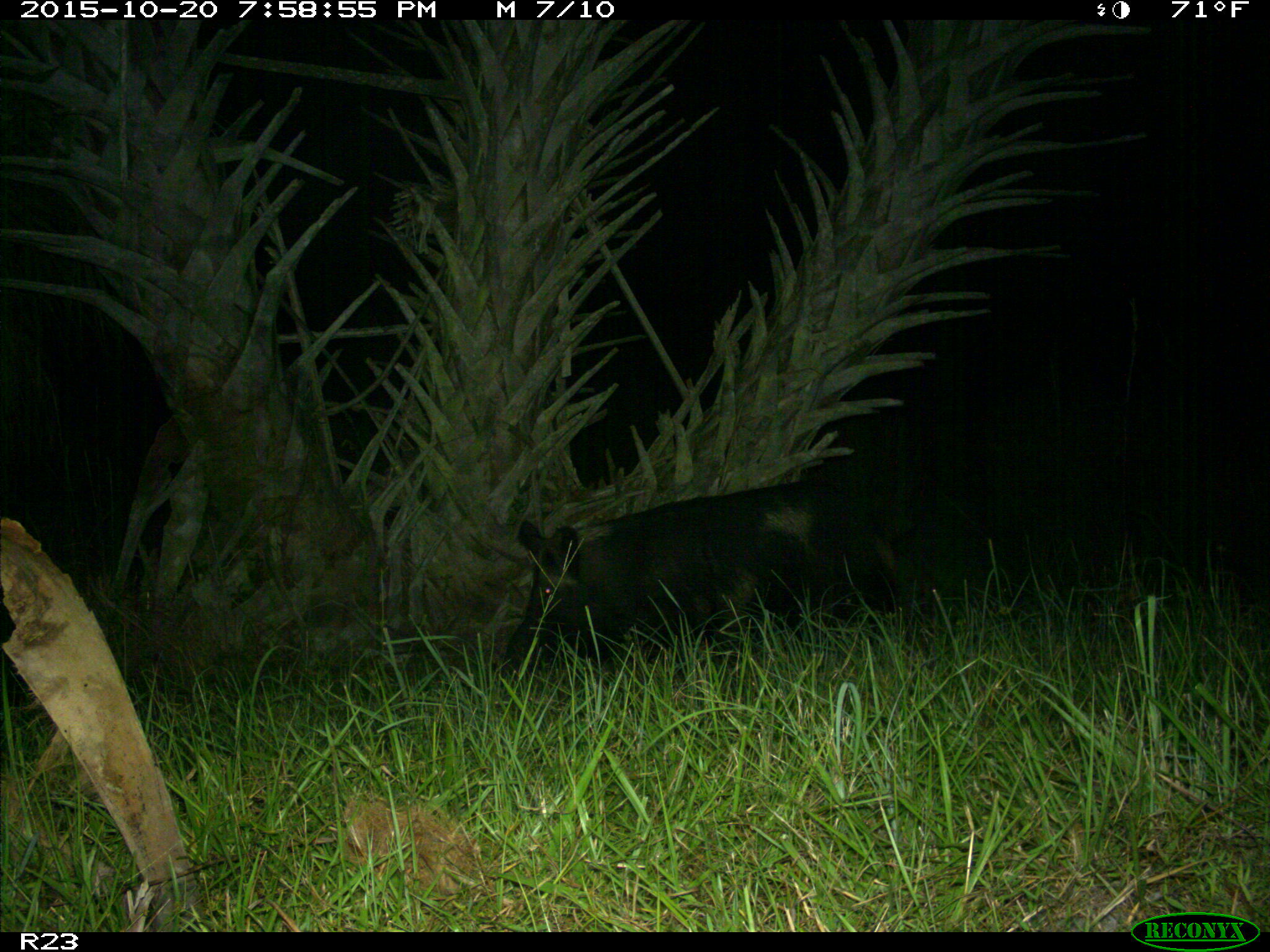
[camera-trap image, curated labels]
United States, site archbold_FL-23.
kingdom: Animalia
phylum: Chordata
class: Mammalia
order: Artiodactyla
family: Suidae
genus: Sus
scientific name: Sus scrofa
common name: wild boar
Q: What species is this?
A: Sus scrofa (wild boar).